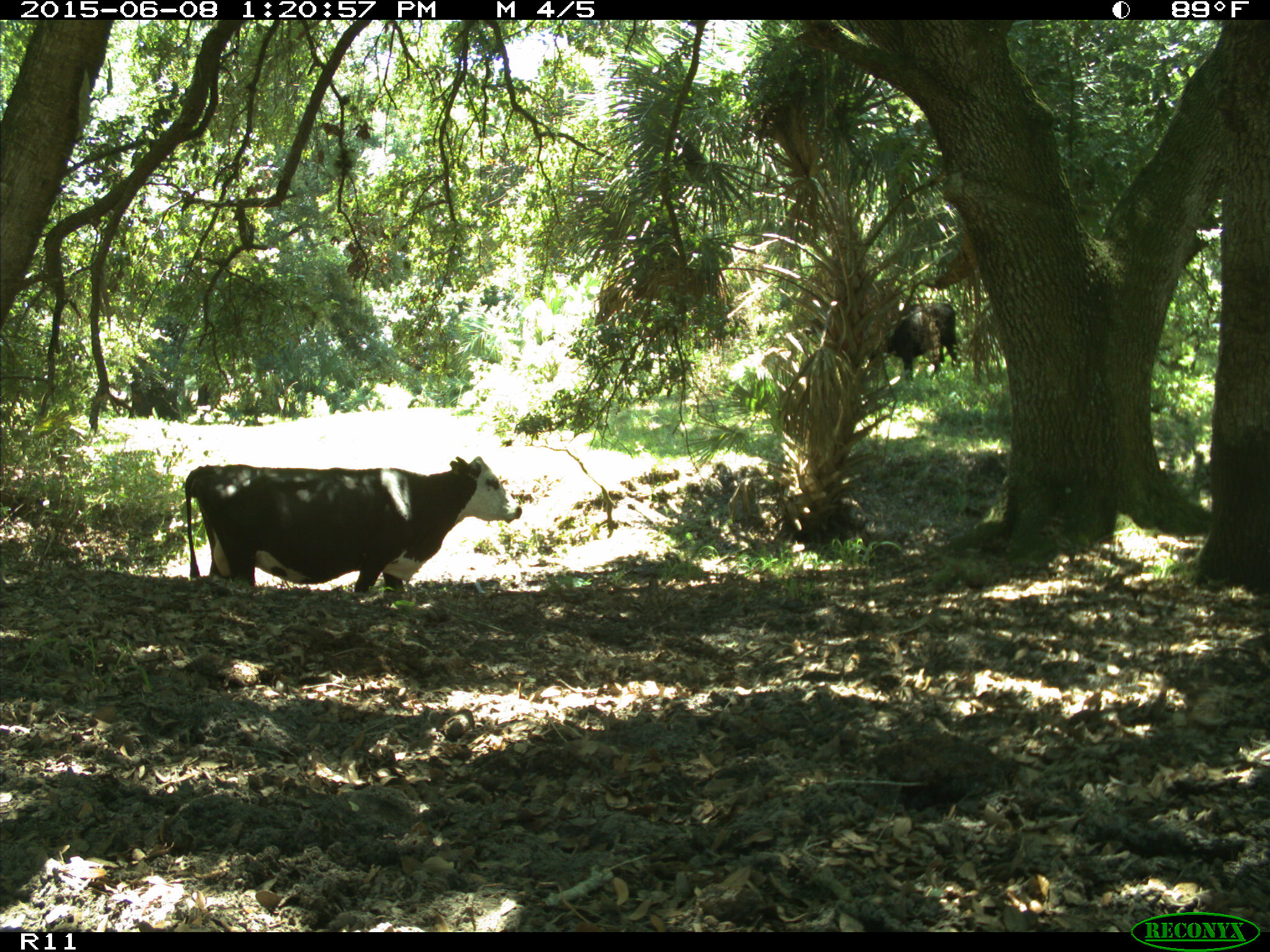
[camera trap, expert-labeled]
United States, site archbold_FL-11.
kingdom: Animalia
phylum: Chordata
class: Mammalia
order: Artiodactyla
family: Bovidae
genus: Bos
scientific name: Bos taurus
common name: domestic cow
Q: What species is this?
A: Bos taurus (domestic cow).